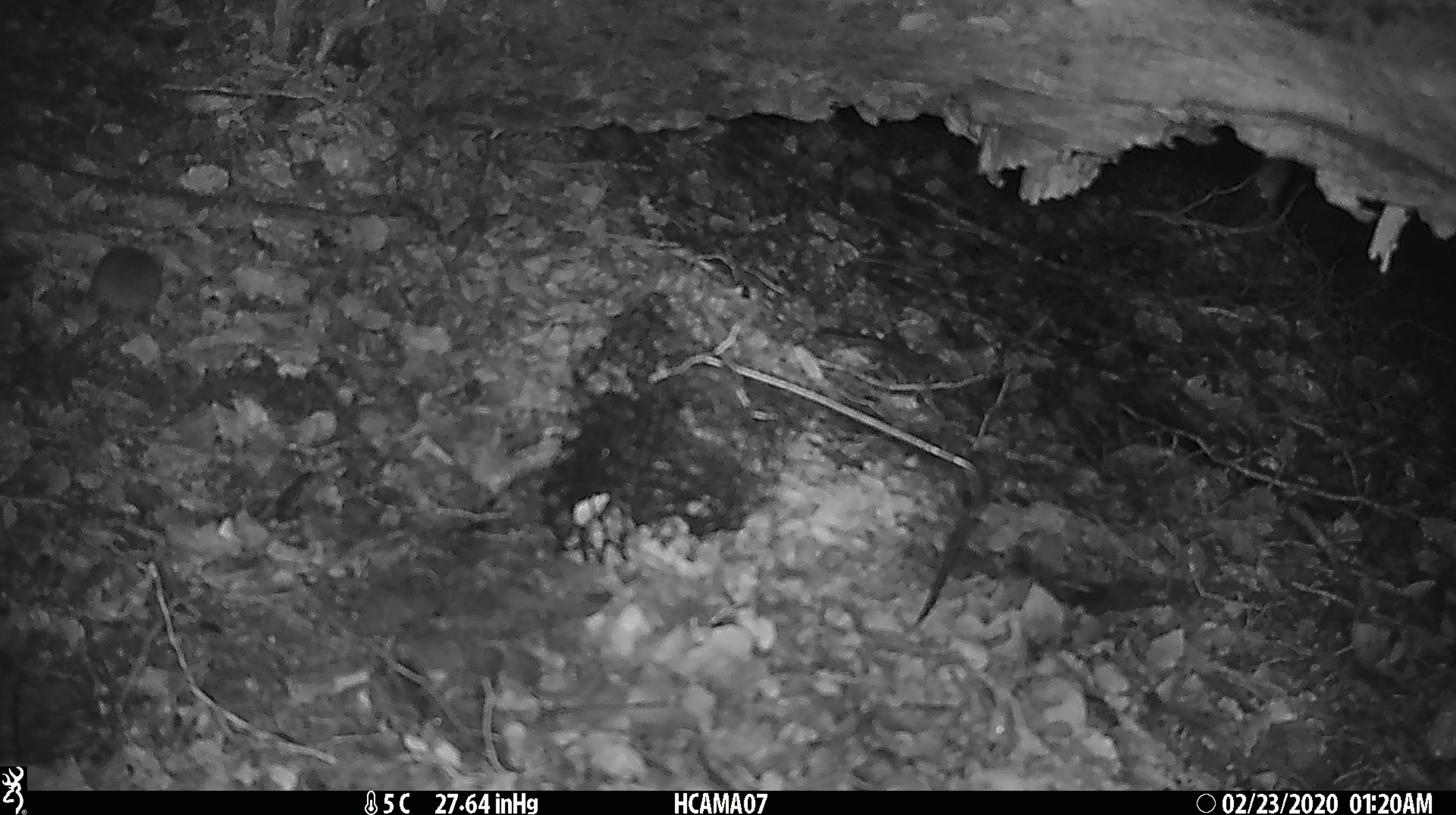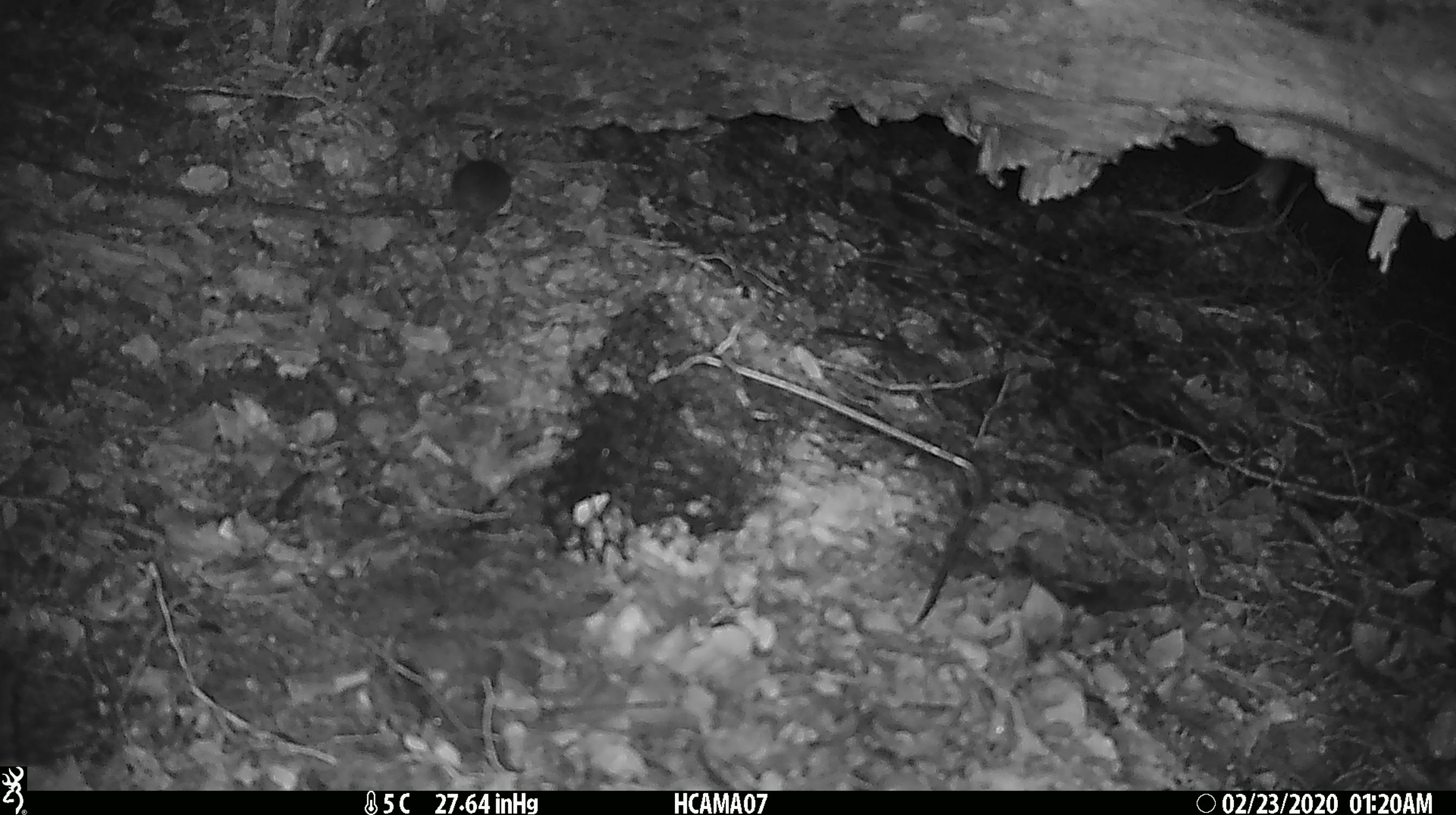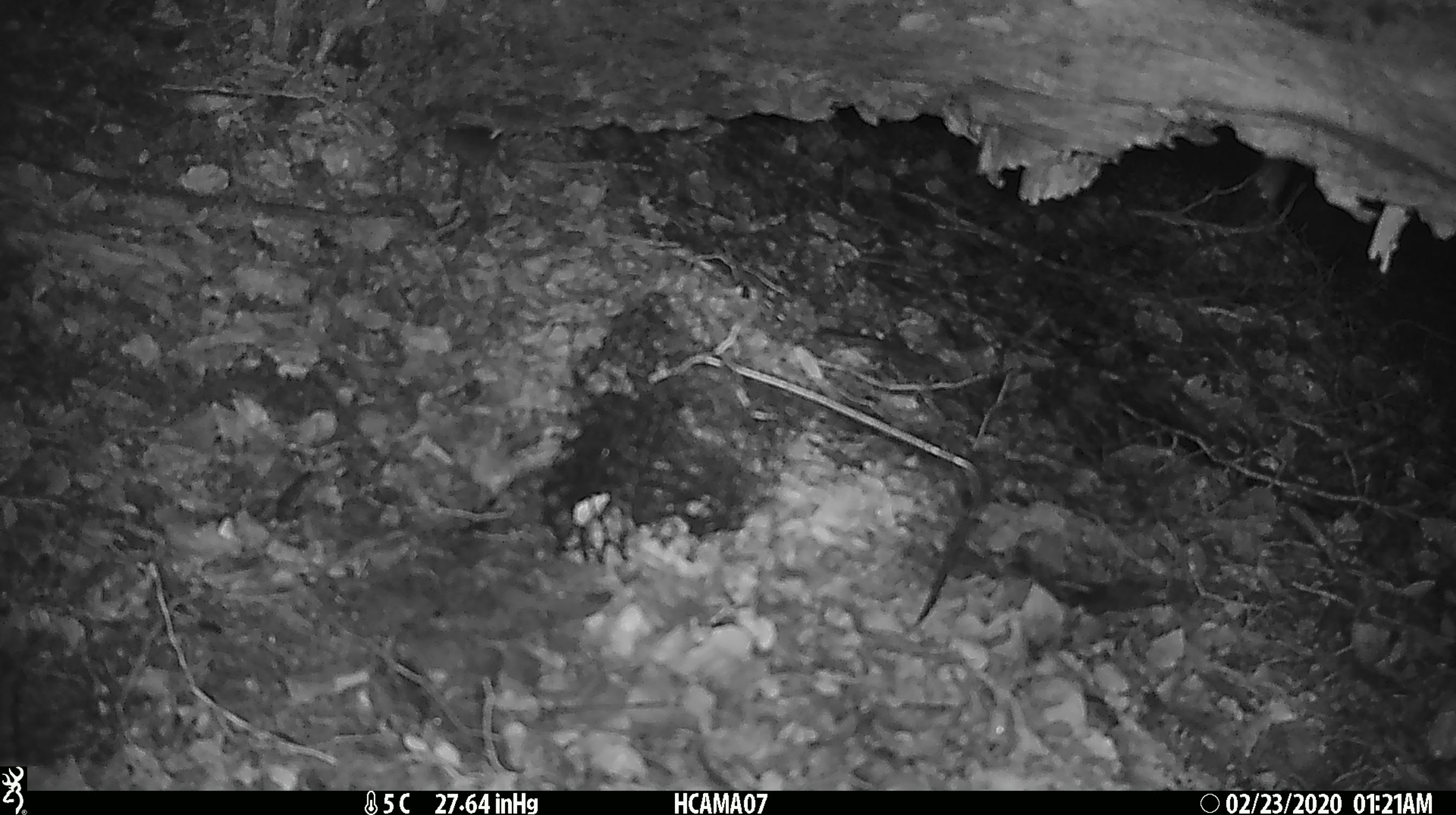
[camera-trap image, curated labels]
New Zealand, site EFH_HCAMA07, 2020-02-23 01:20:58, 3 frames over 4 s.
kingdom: Animalia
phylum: Chordata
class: Mammalia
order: Rodentia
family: Muridae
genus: Mus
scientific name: Mus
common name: mouse